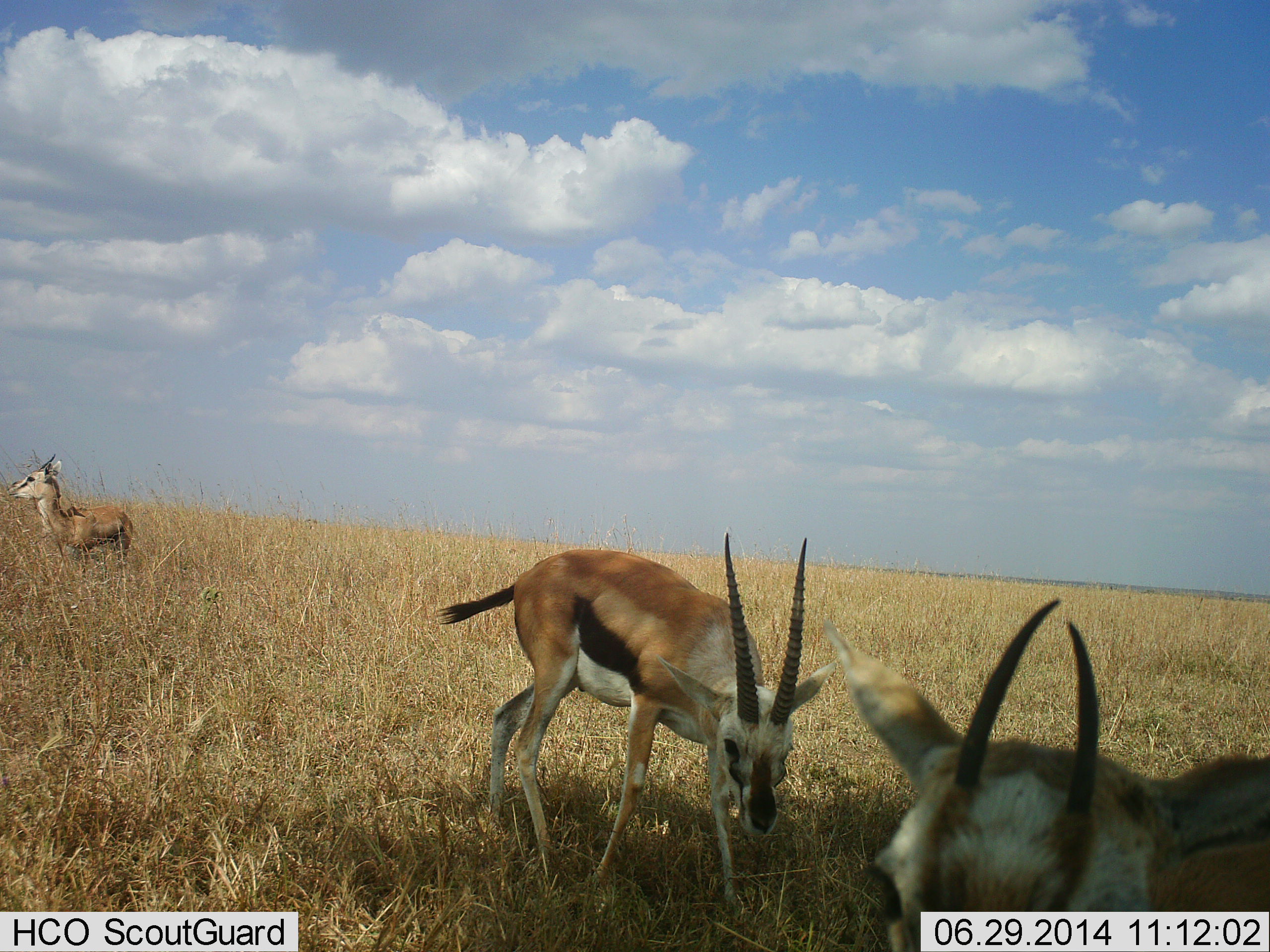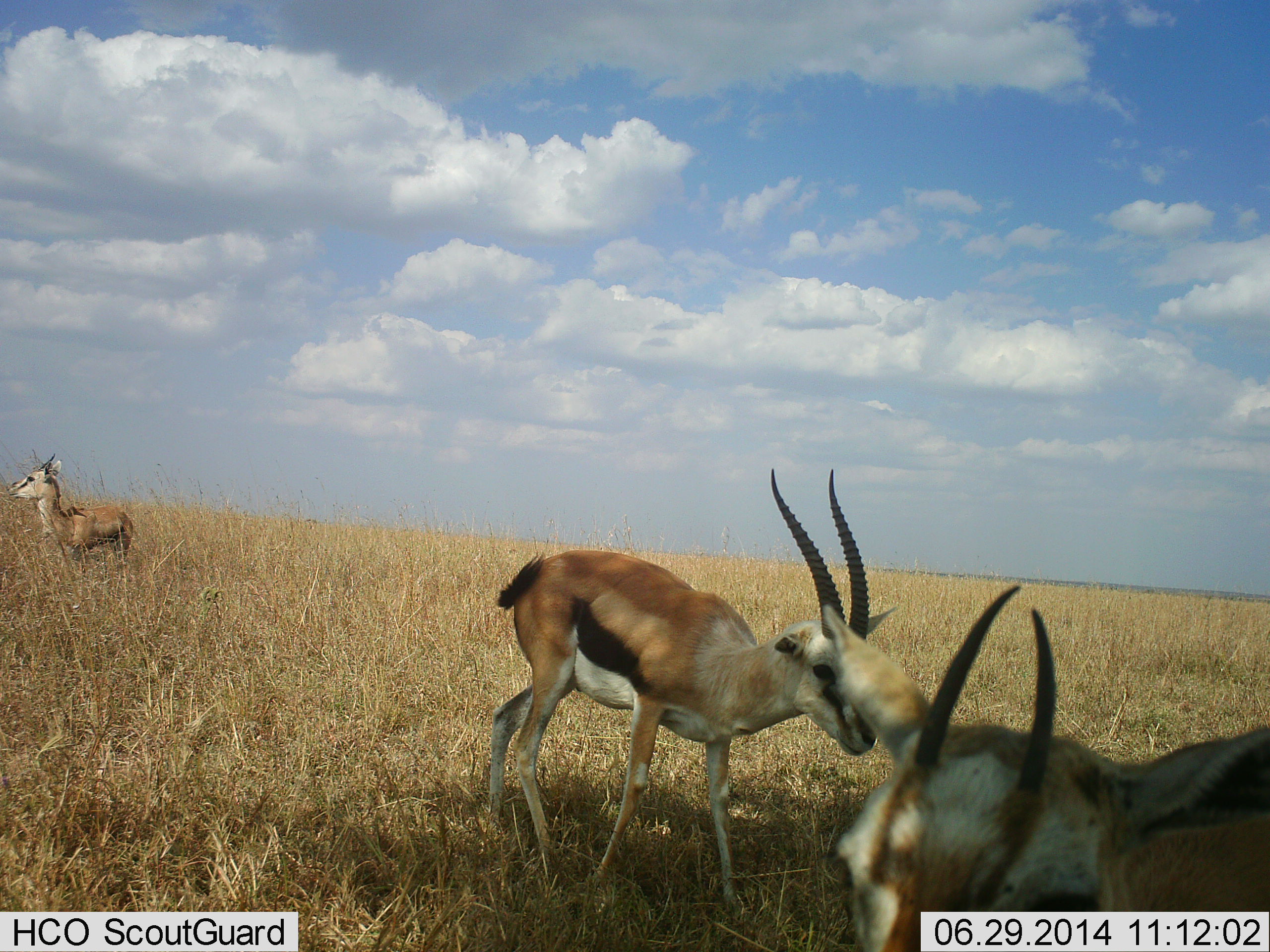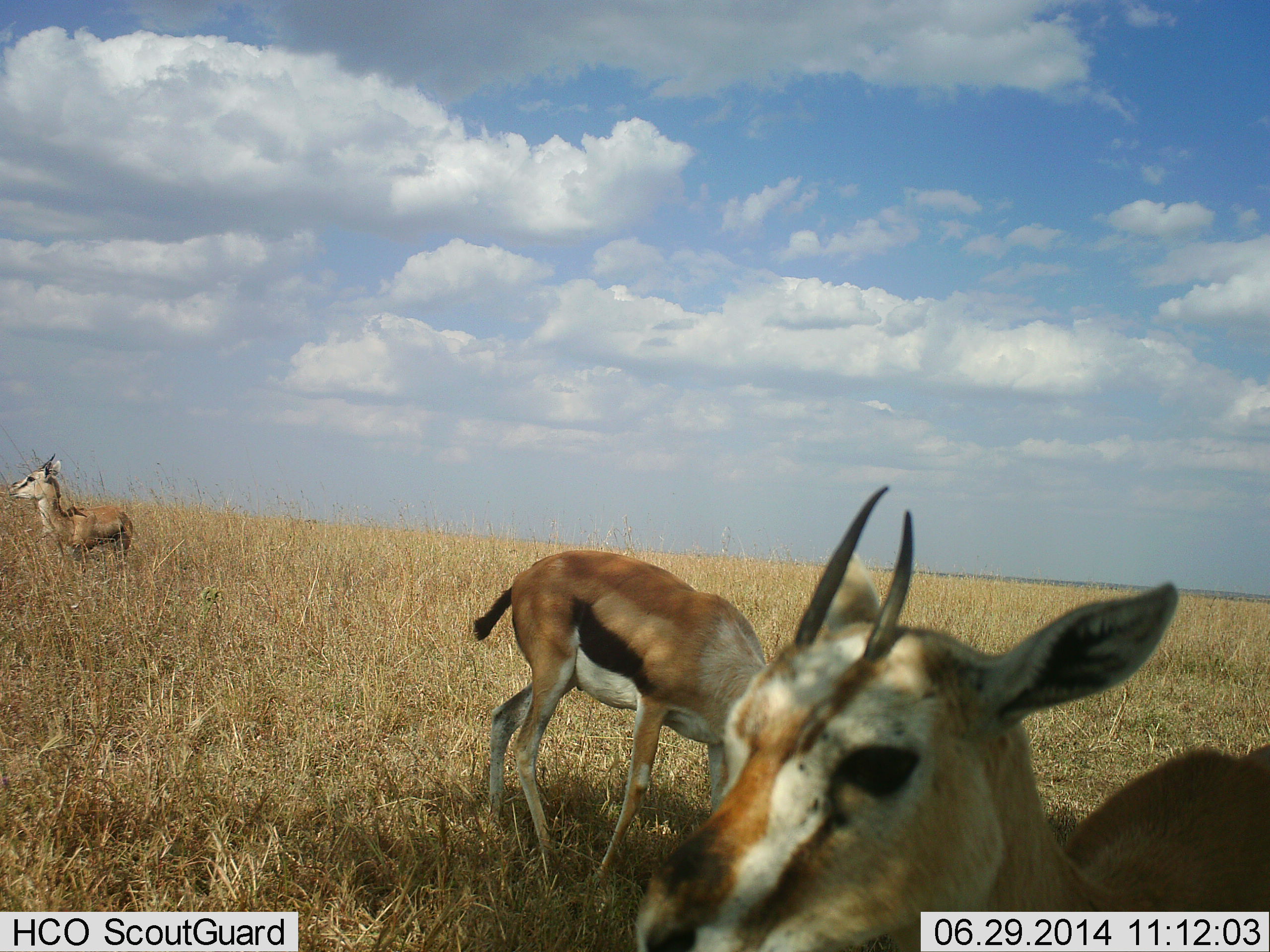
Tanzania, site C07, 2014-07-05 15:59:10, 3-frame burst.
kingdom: Animalia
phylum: Chordata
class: Mammalia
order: Artiodactyla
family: Bovidae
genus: Eudorcas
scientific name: Eudorcas thomsonii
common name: thomson's gazelle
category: gazellethomsons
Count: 3.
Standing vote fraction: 90%.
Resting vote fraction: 0%.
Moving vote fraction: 20%.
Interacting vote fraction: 0%.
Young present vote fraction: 10%.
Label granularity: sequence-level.